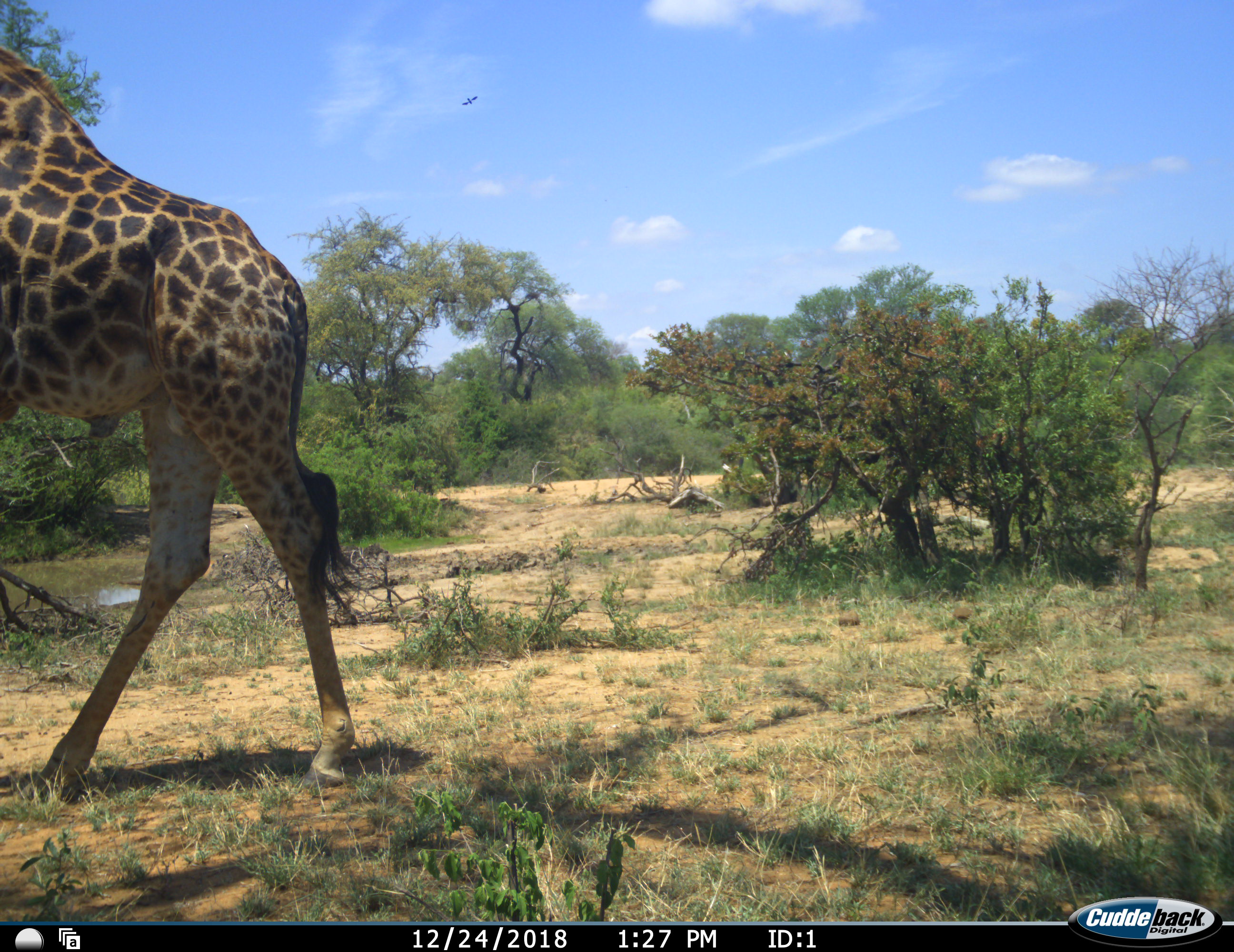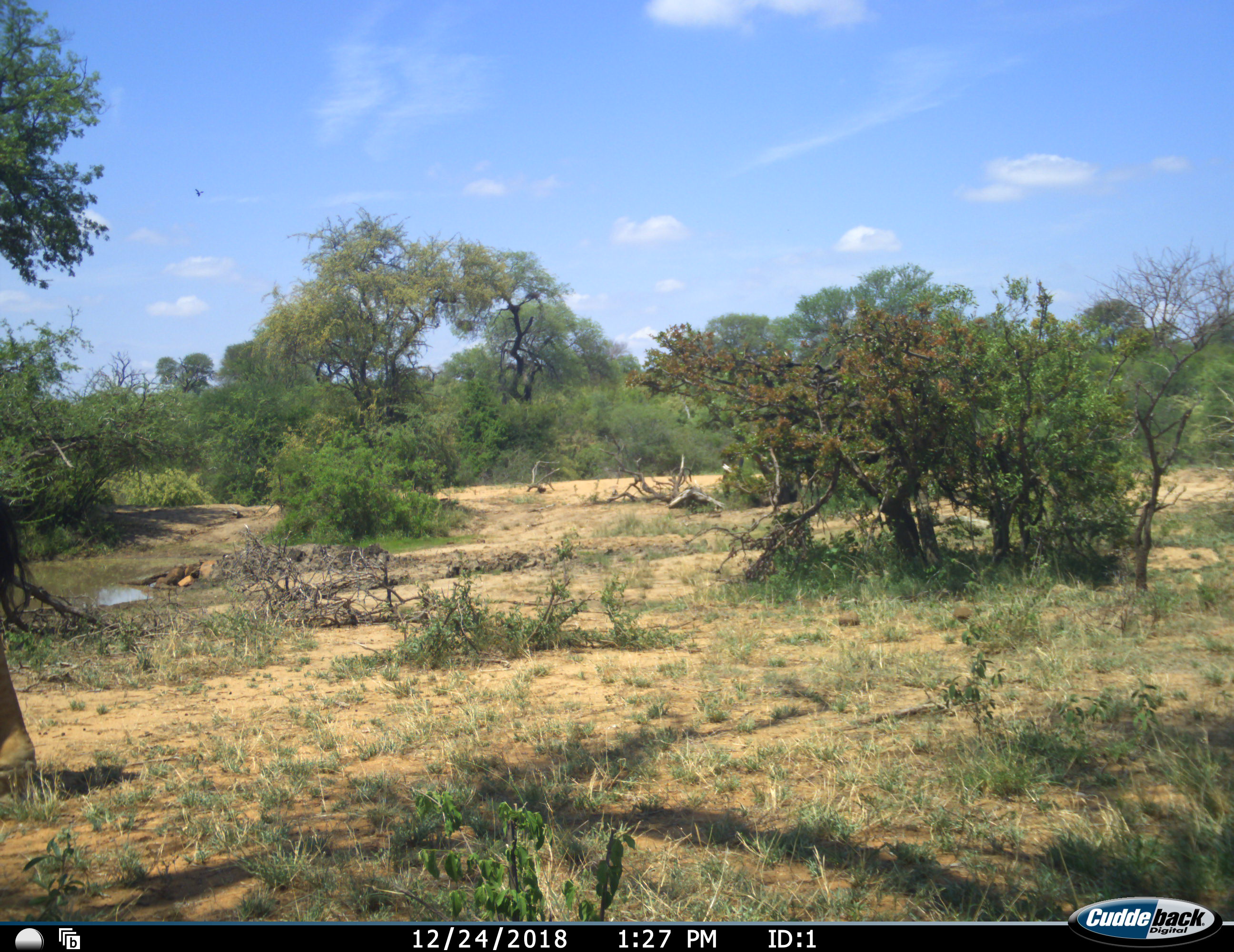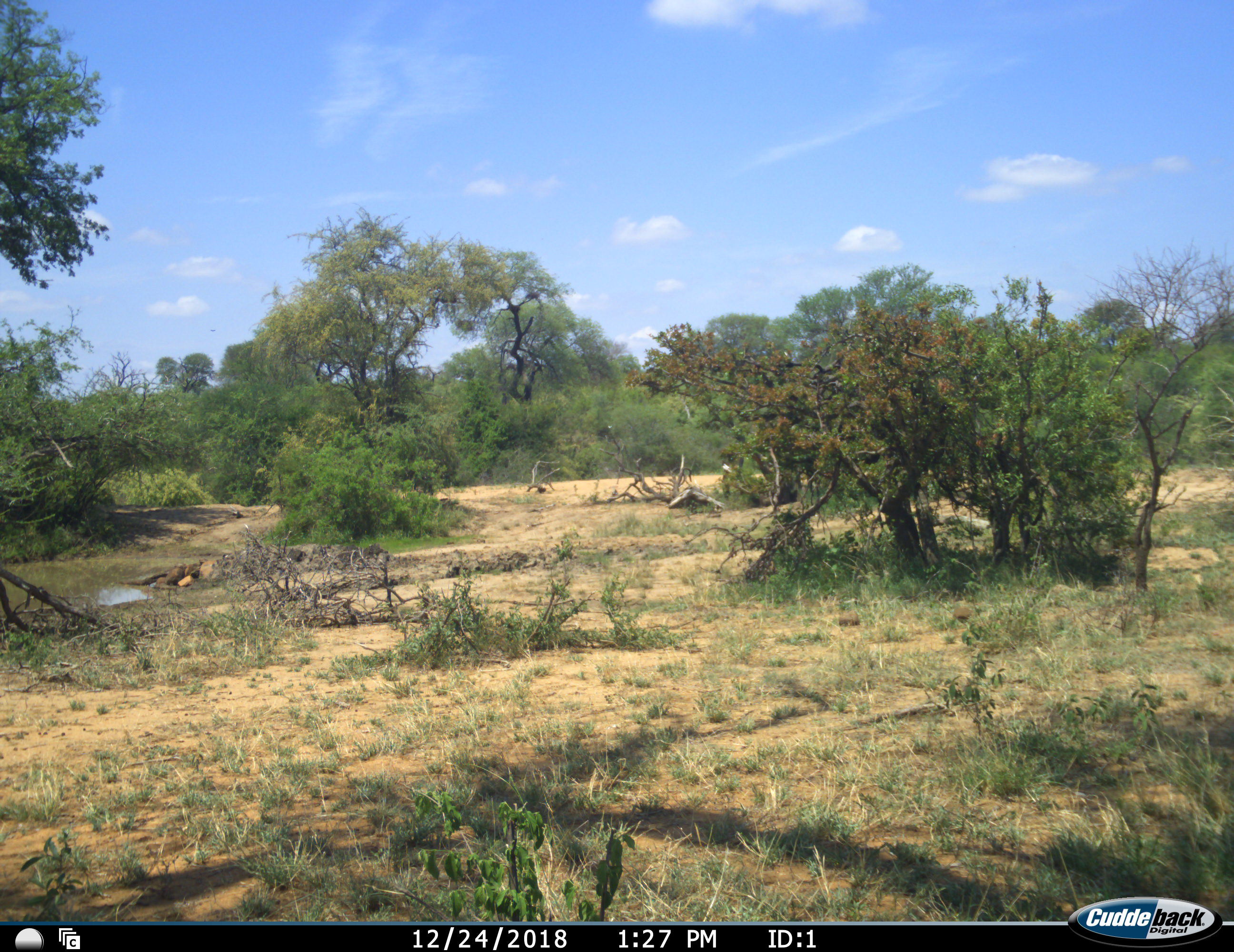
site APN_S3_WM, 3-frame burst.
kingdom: Animalia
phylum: Chordata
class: Mammalia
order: Artiodactyla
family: Giraffidae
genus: Giraffa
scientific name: Giraffa camelopardalis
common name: giraffe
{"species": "giraffe (Giraffa camelopardalis)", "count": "1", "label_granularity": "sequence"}